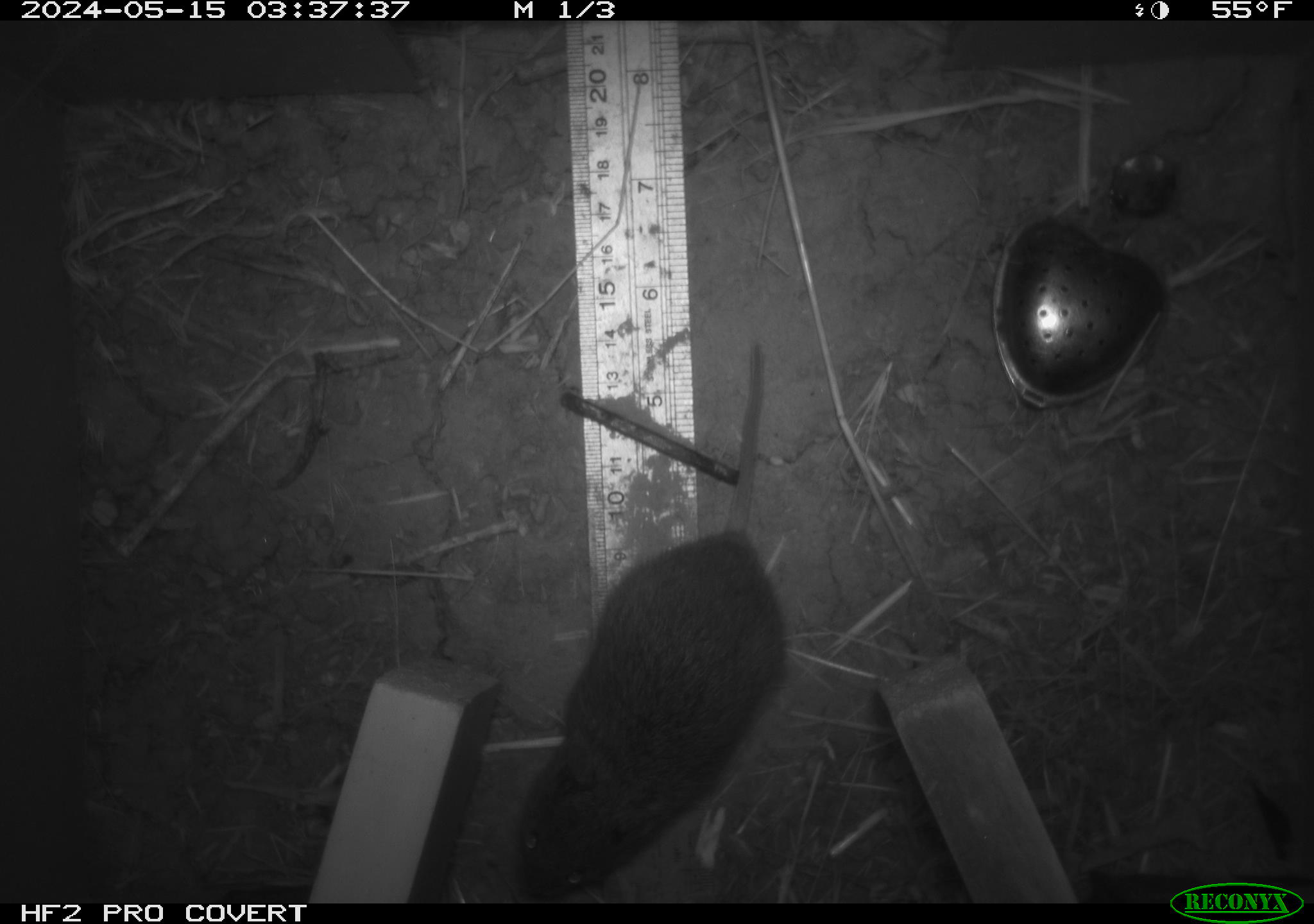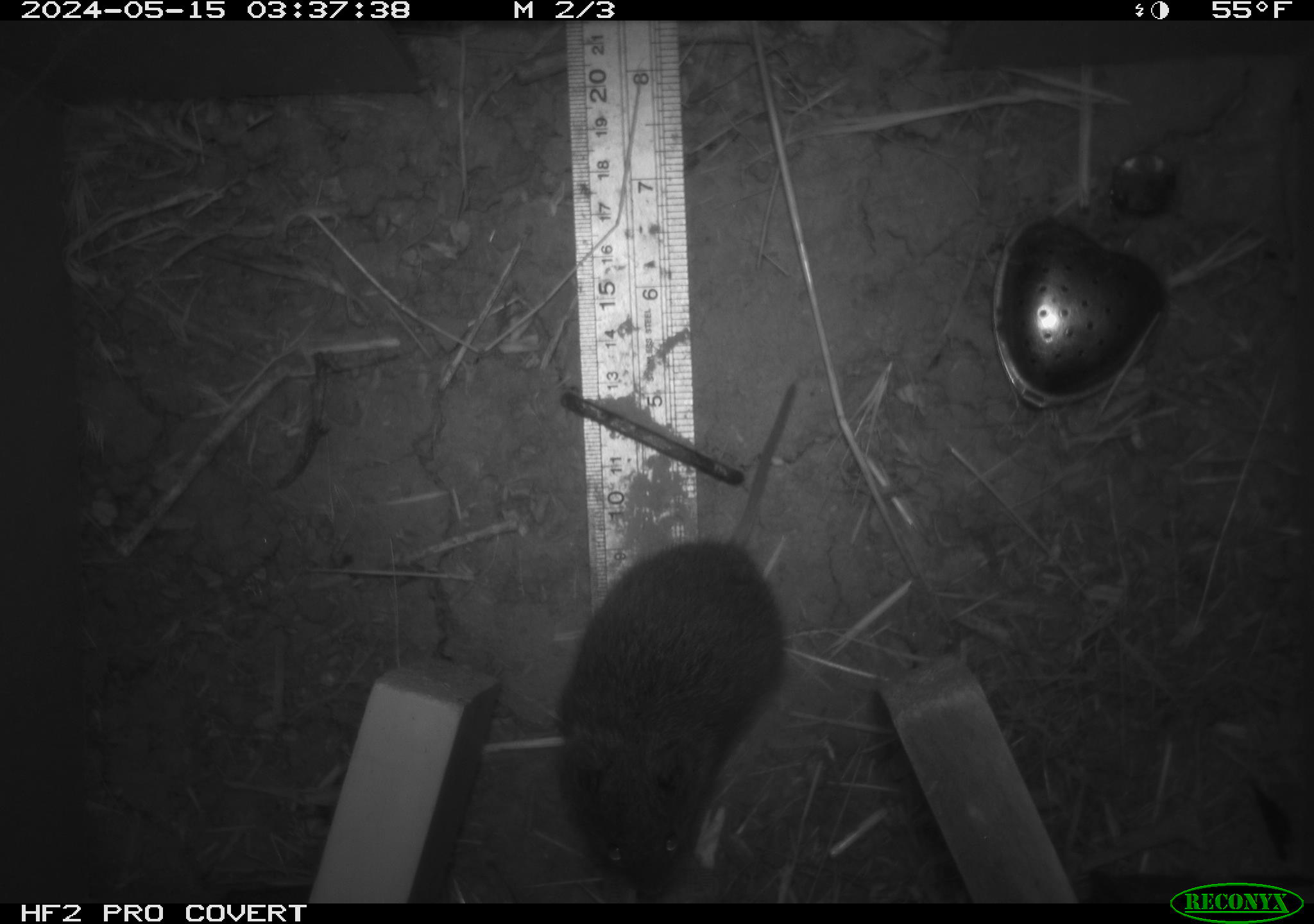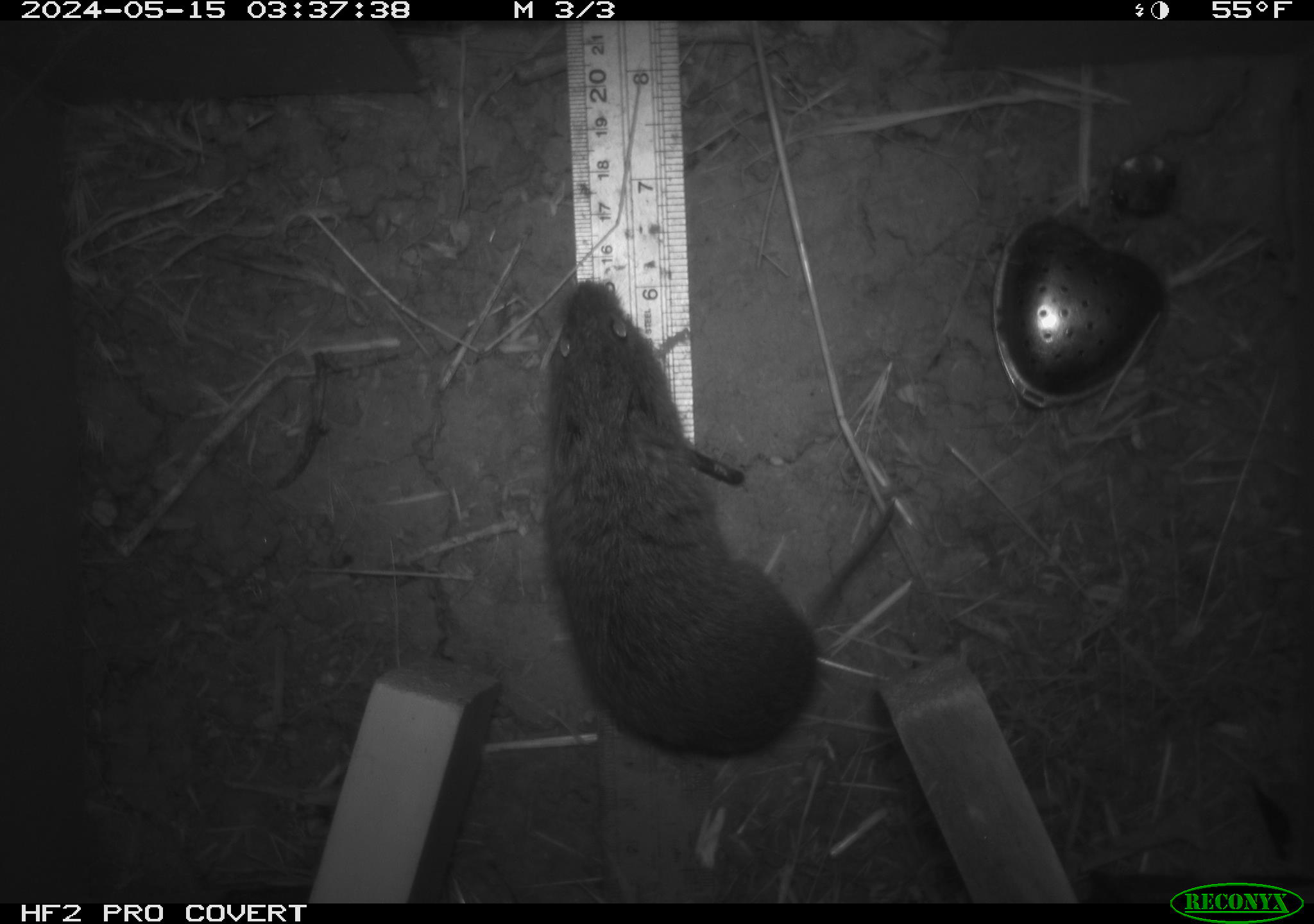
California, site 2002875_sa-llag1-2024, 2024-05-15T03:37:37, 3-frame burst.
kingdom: Animalia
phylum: Chordata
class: Mammalia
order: Rodentia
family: Cricetidae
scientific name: Arvicolinae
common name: voles, lemmings, and muskrats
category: arvicolinae subfamily